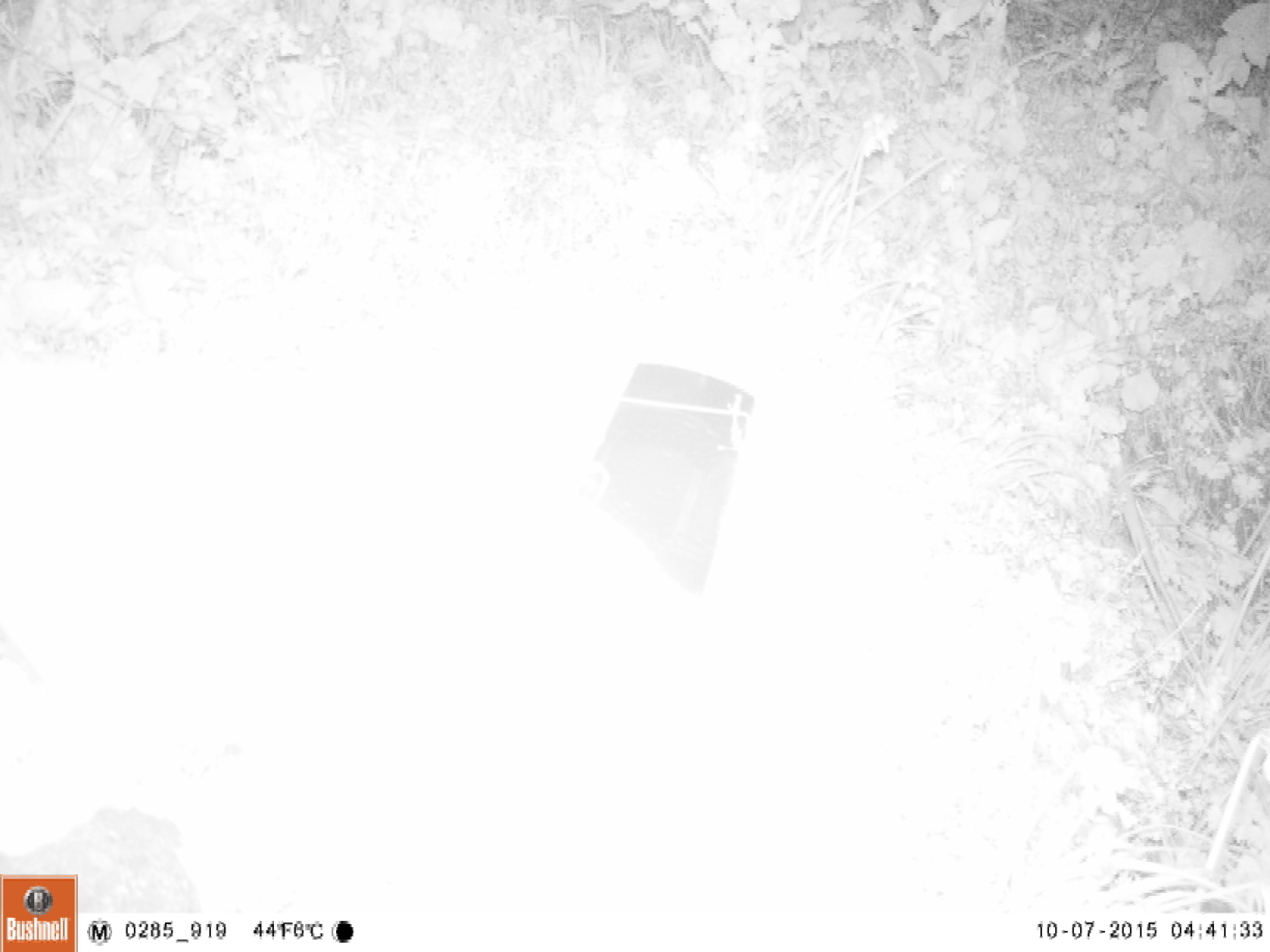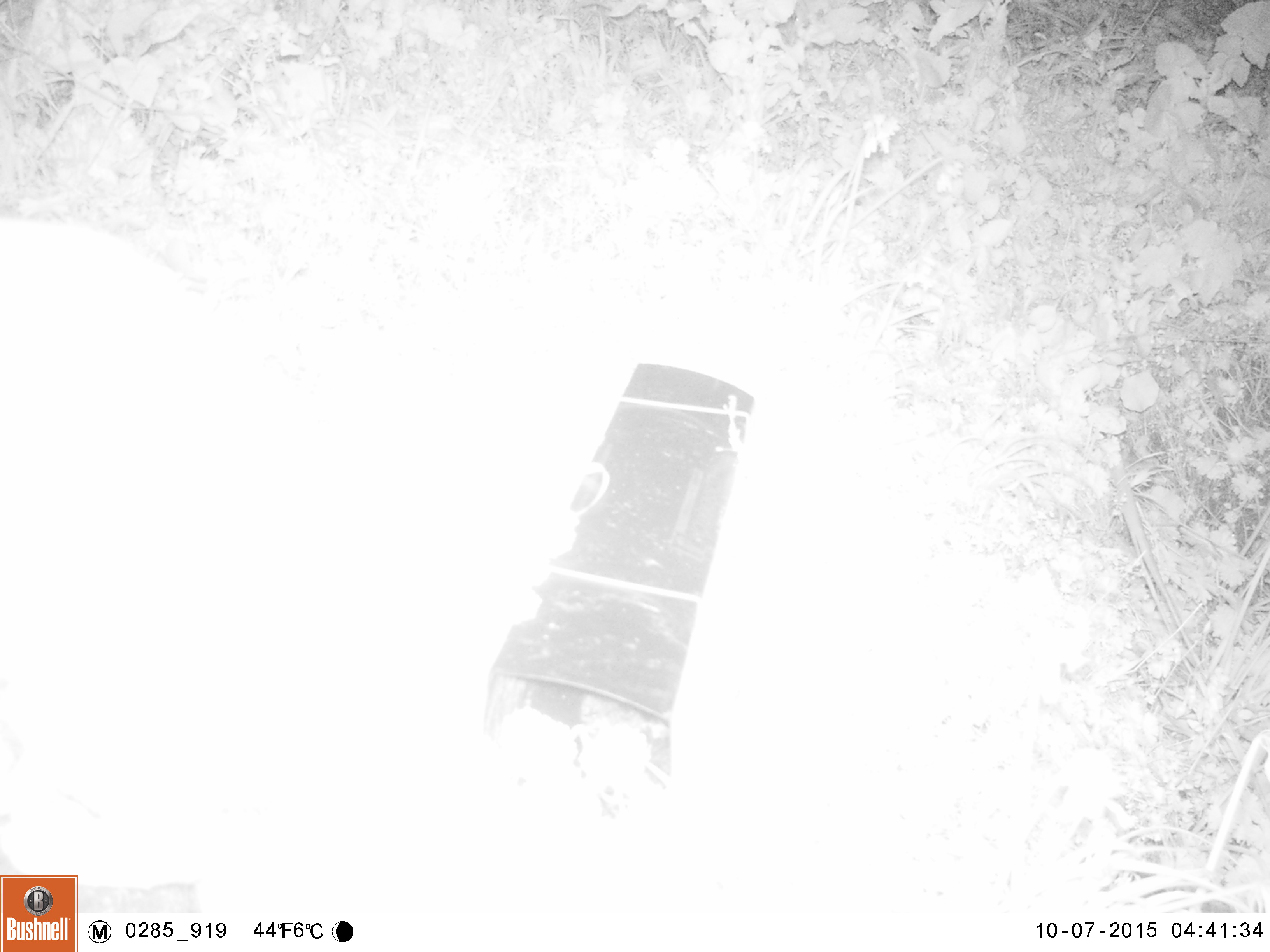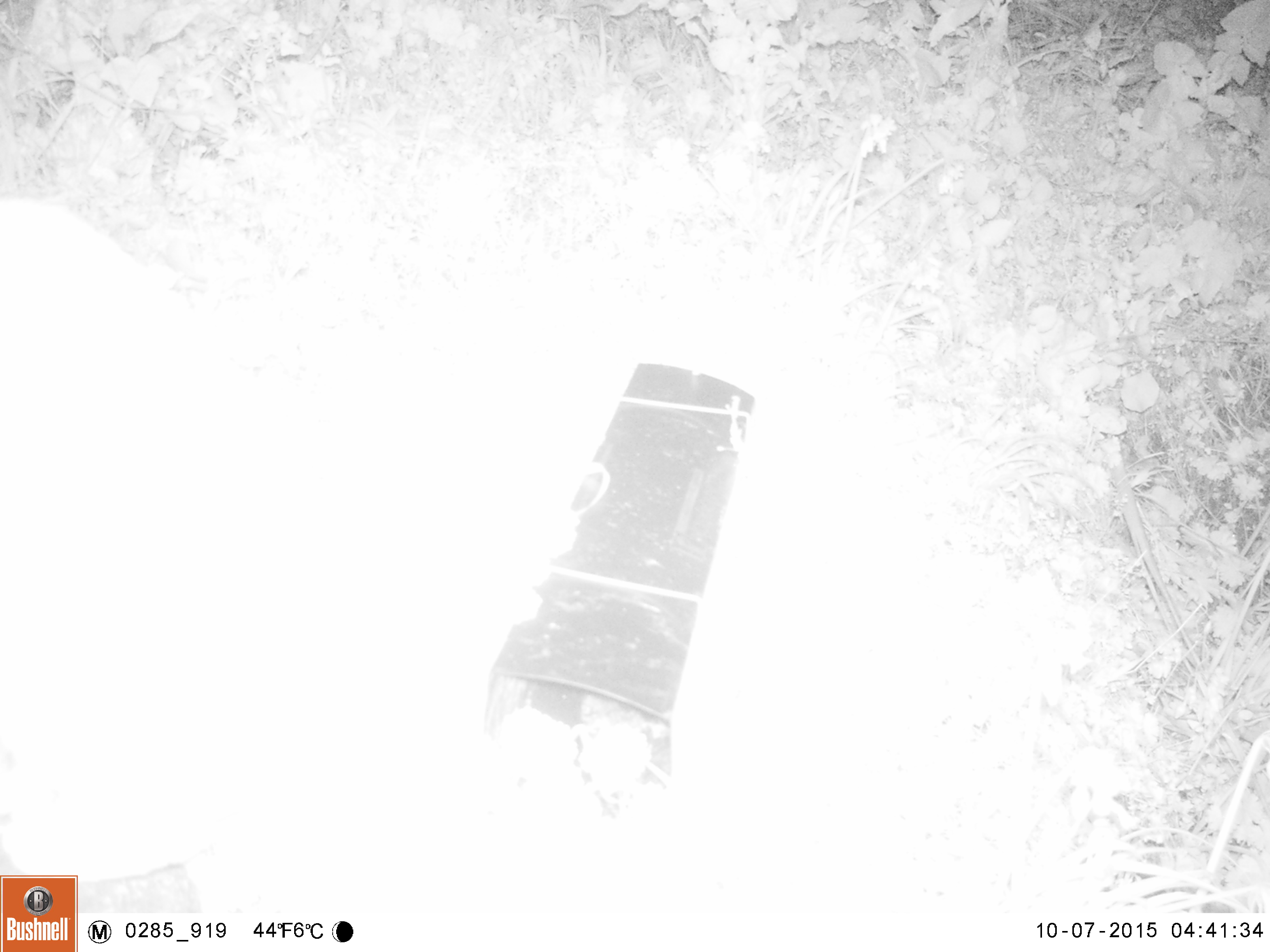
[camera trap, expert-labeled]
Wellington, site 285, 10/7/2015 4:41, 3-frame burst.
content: unidentified animal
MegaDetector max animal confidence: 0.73